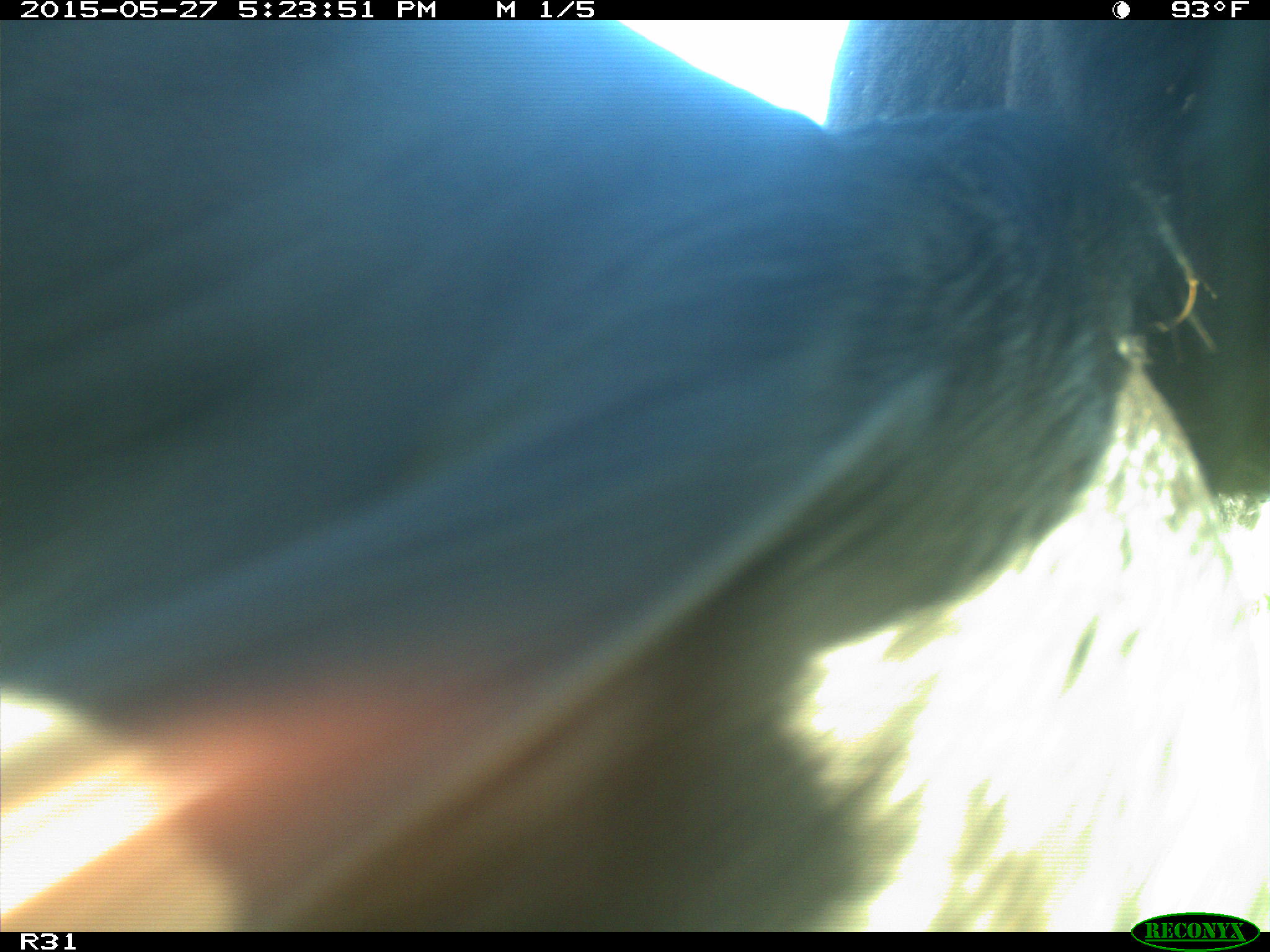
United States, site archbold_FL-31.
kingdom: Animalia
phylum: Chordata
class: Mammalia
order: Artiodactyla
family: Bovidae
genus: Bos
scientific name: Bos taurus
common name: domestic cow